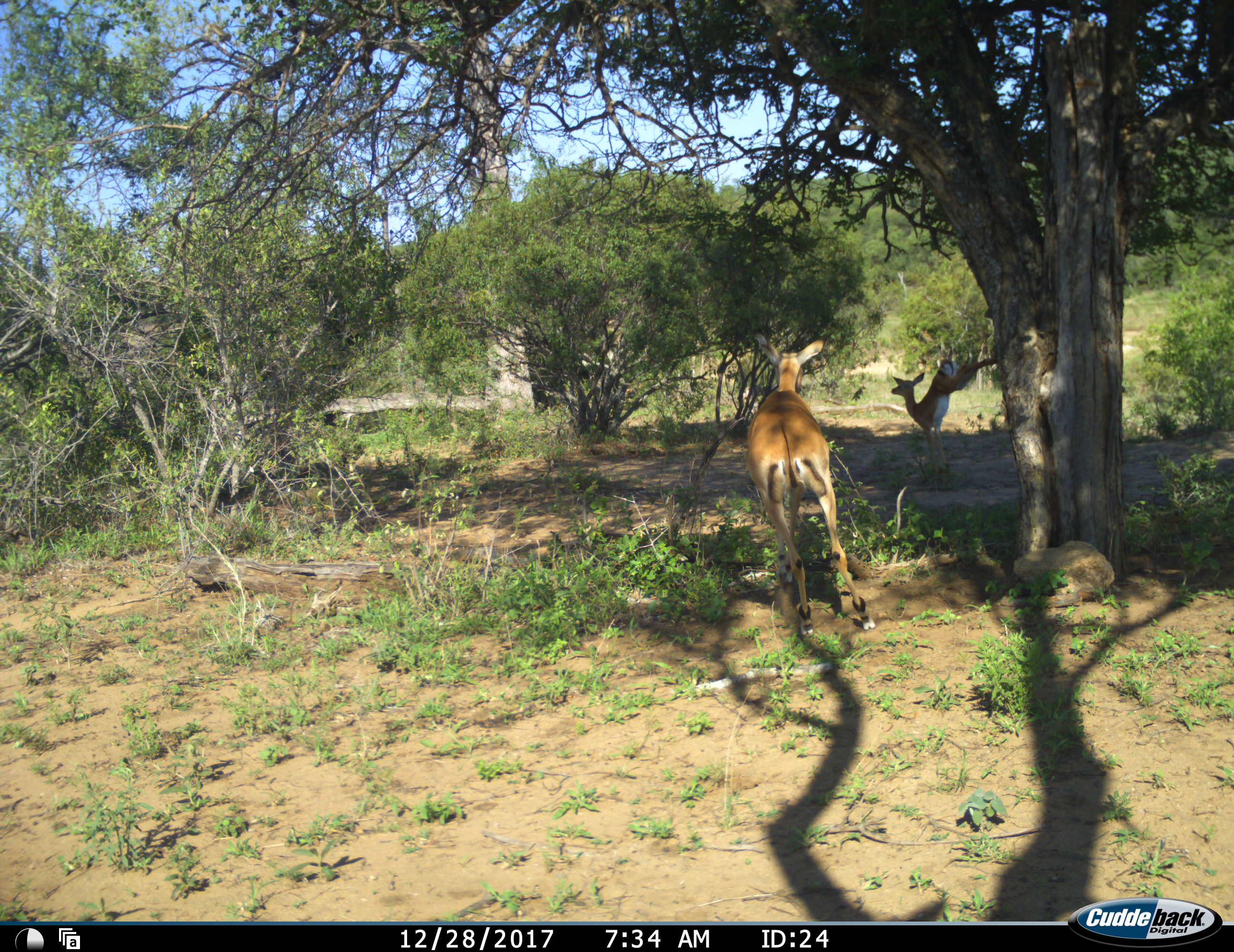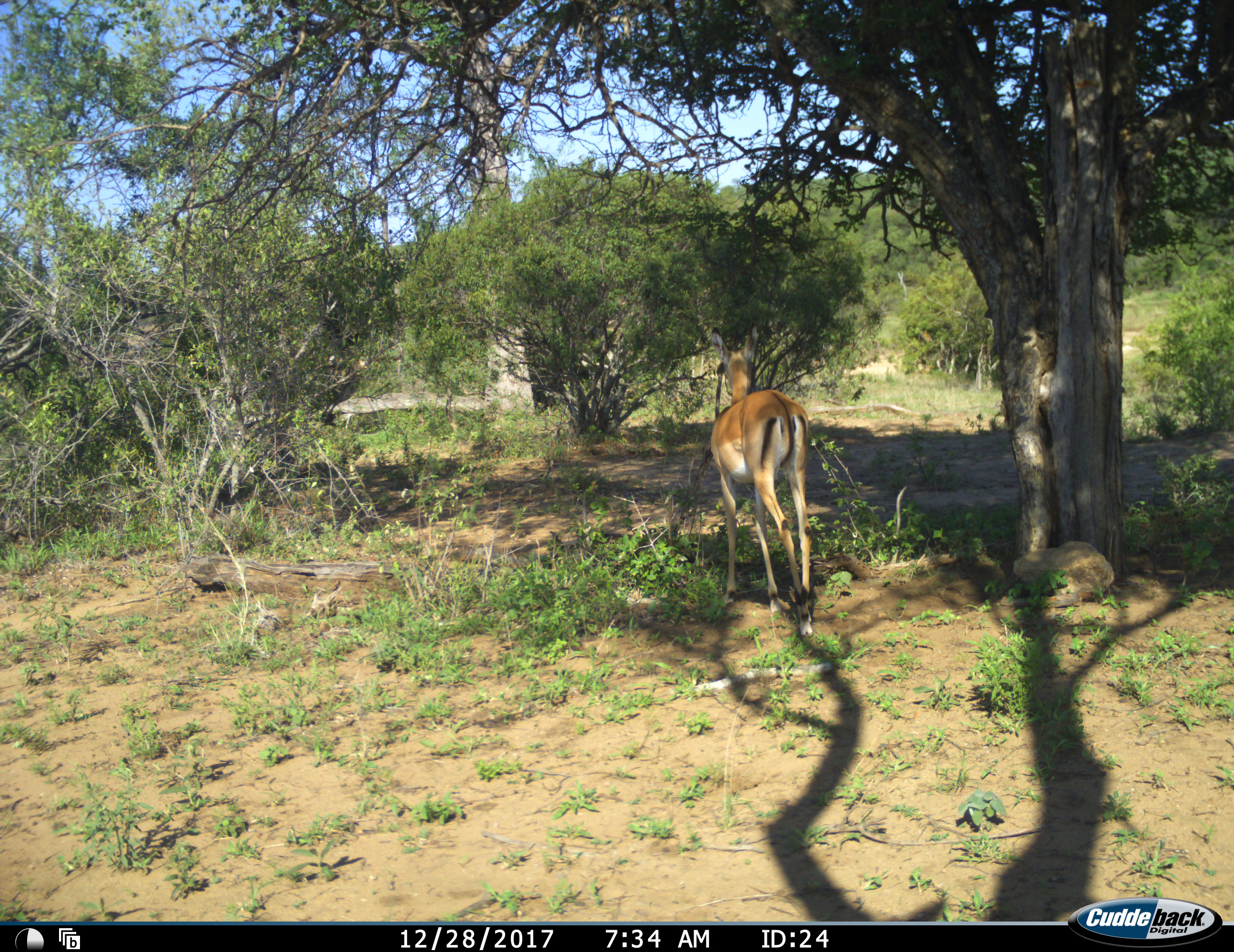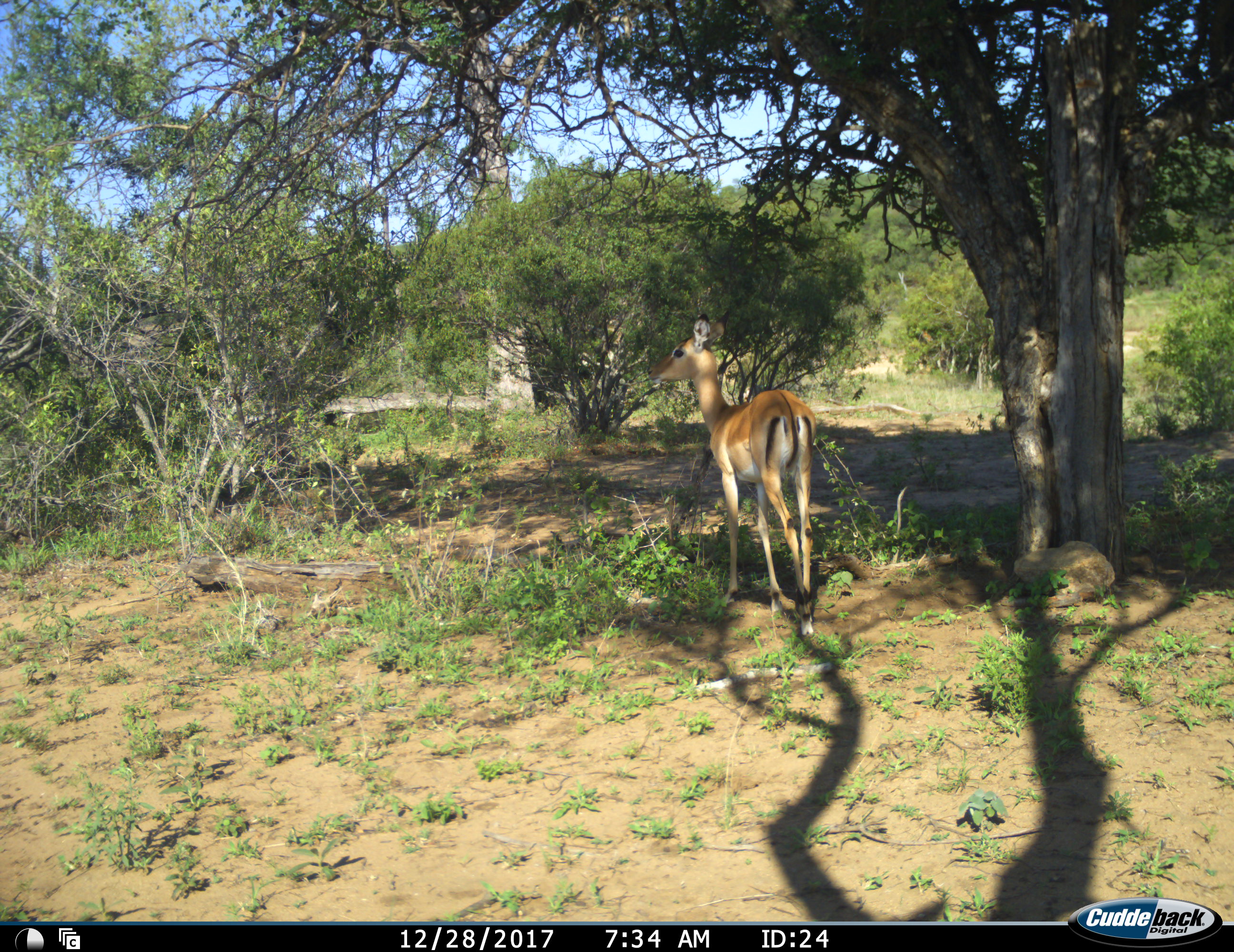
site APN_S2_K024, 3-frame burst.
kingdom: Animalia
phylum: Chordata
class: Mammalia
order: Artiodactyla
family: Bovidae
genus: Aepyceros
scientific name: Aepyceros melampus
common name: impala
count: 2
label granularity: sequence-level